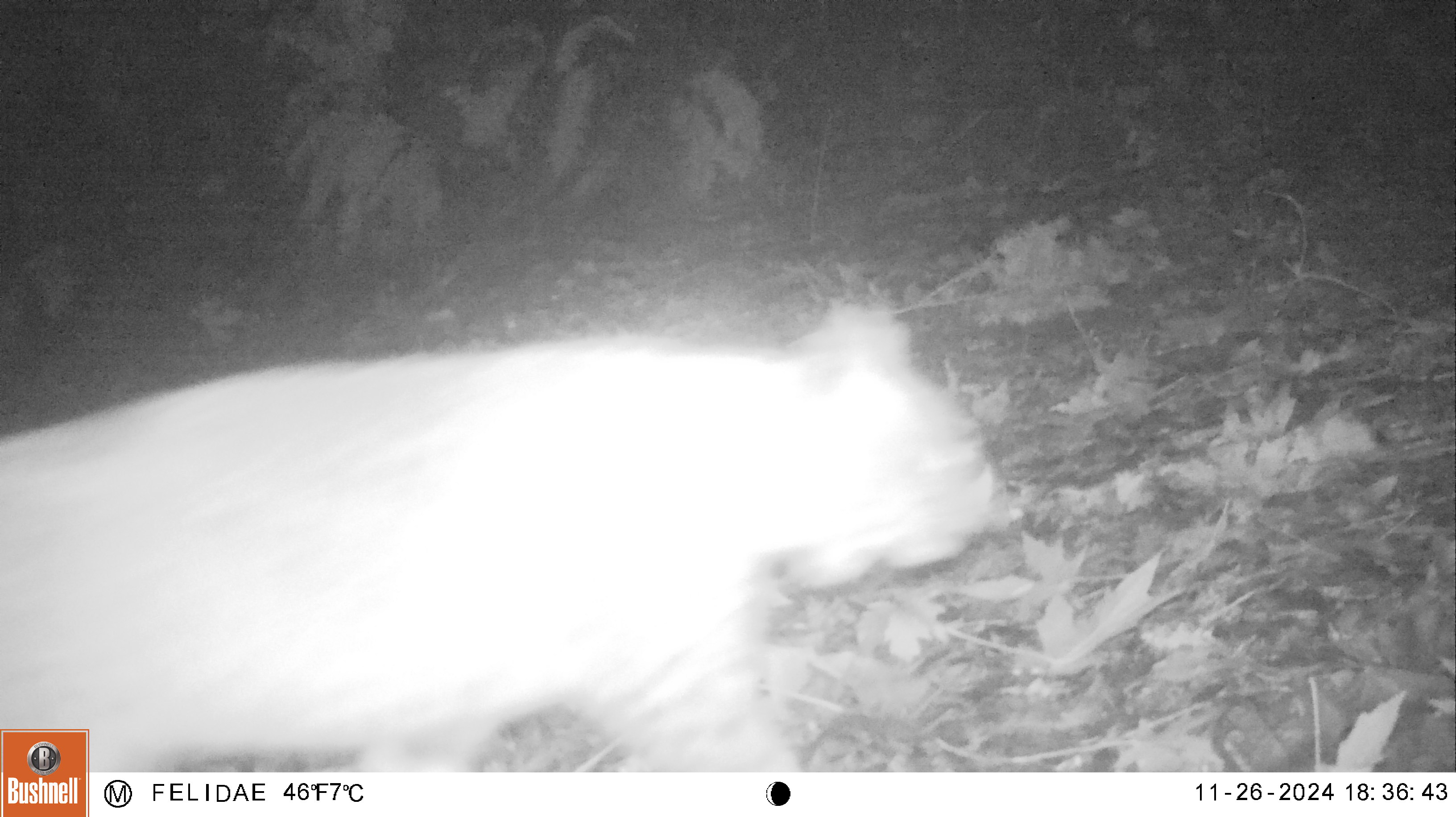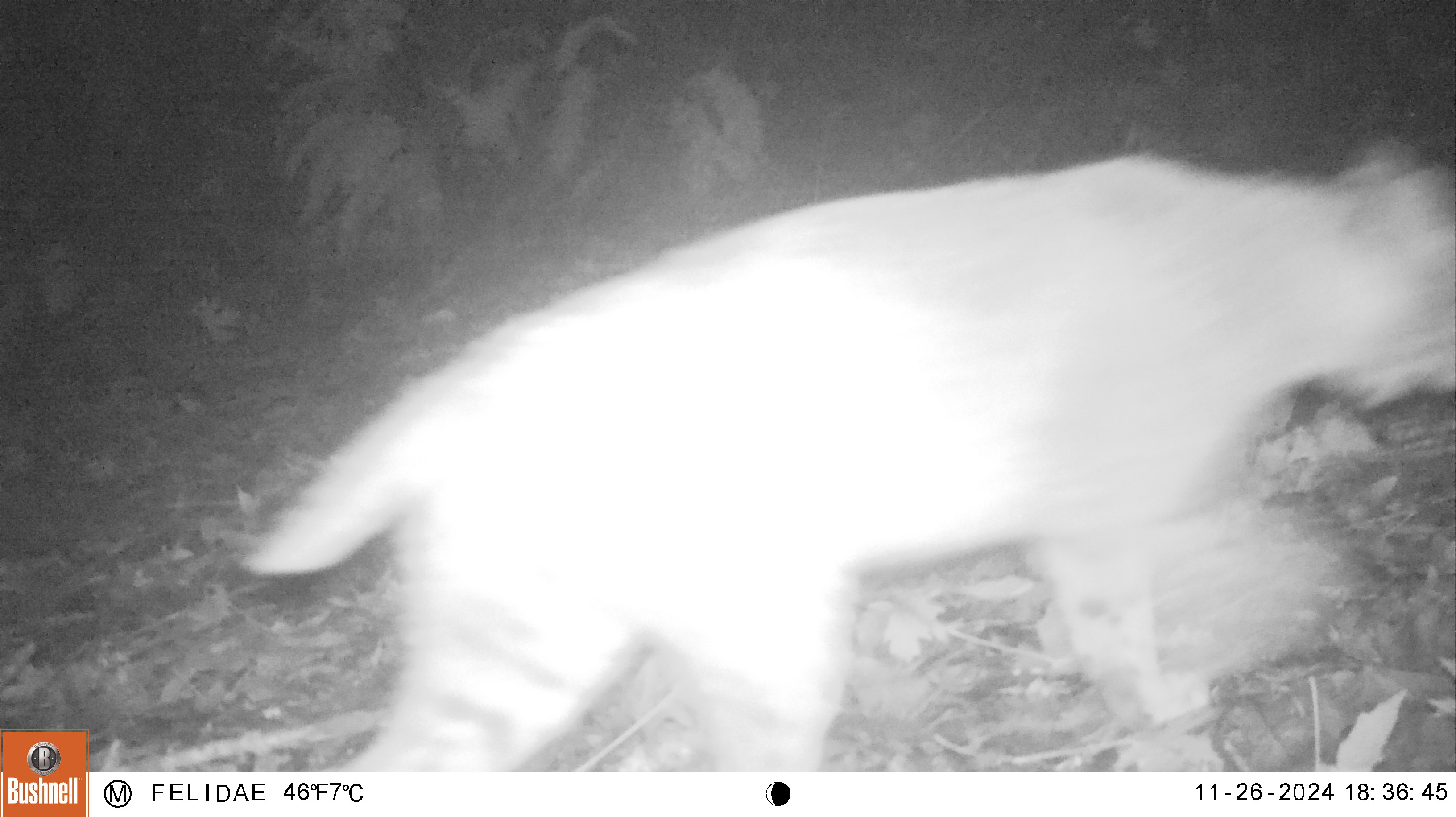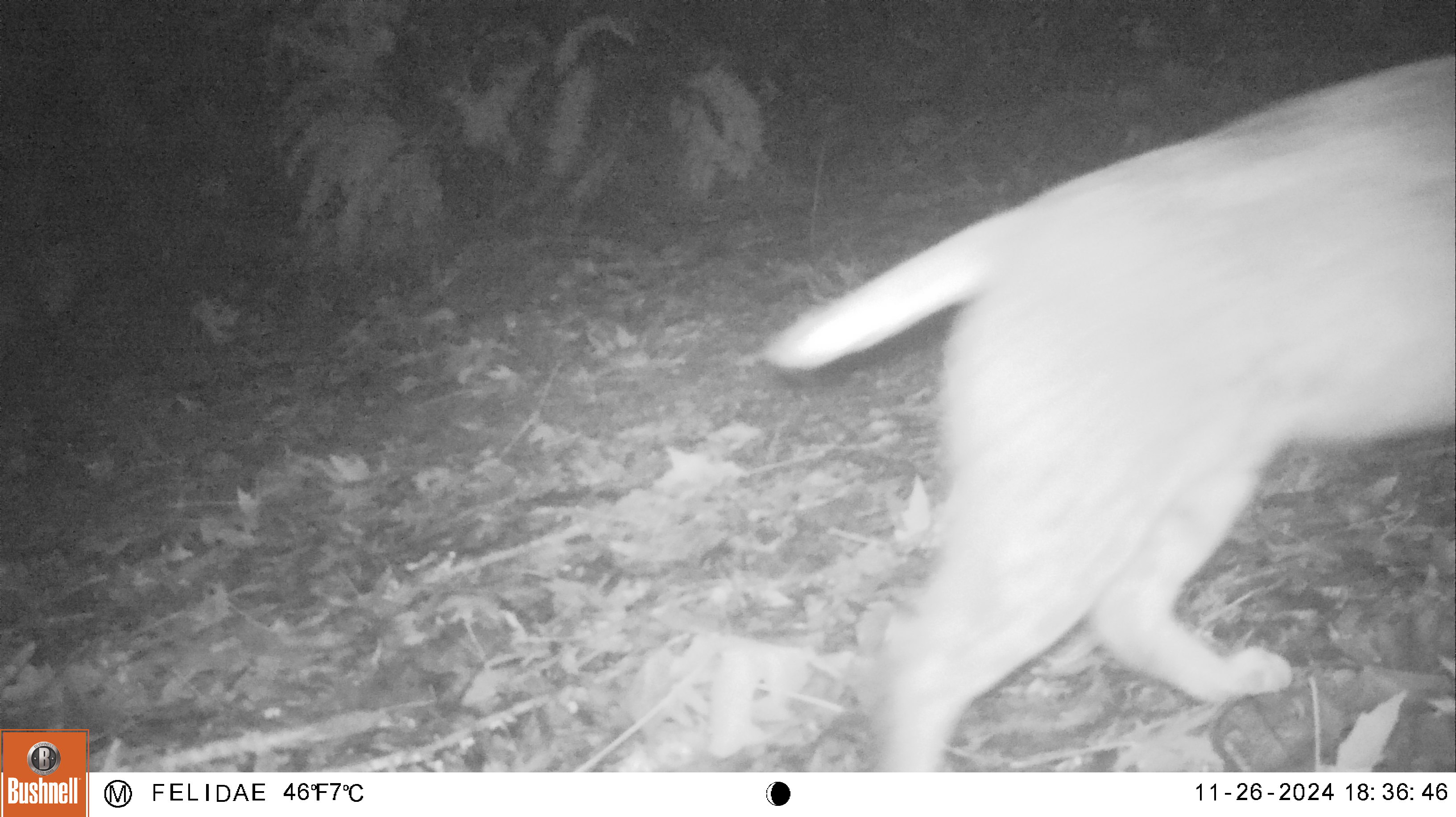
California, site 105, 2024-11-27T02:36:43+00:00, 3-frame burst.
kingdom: Animalia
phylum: Chordata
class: Mammalia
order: Carnivora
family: Felidae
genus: Lynx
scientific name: Lynx rufus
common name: bobcat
Bobcat (Lynx rufus).